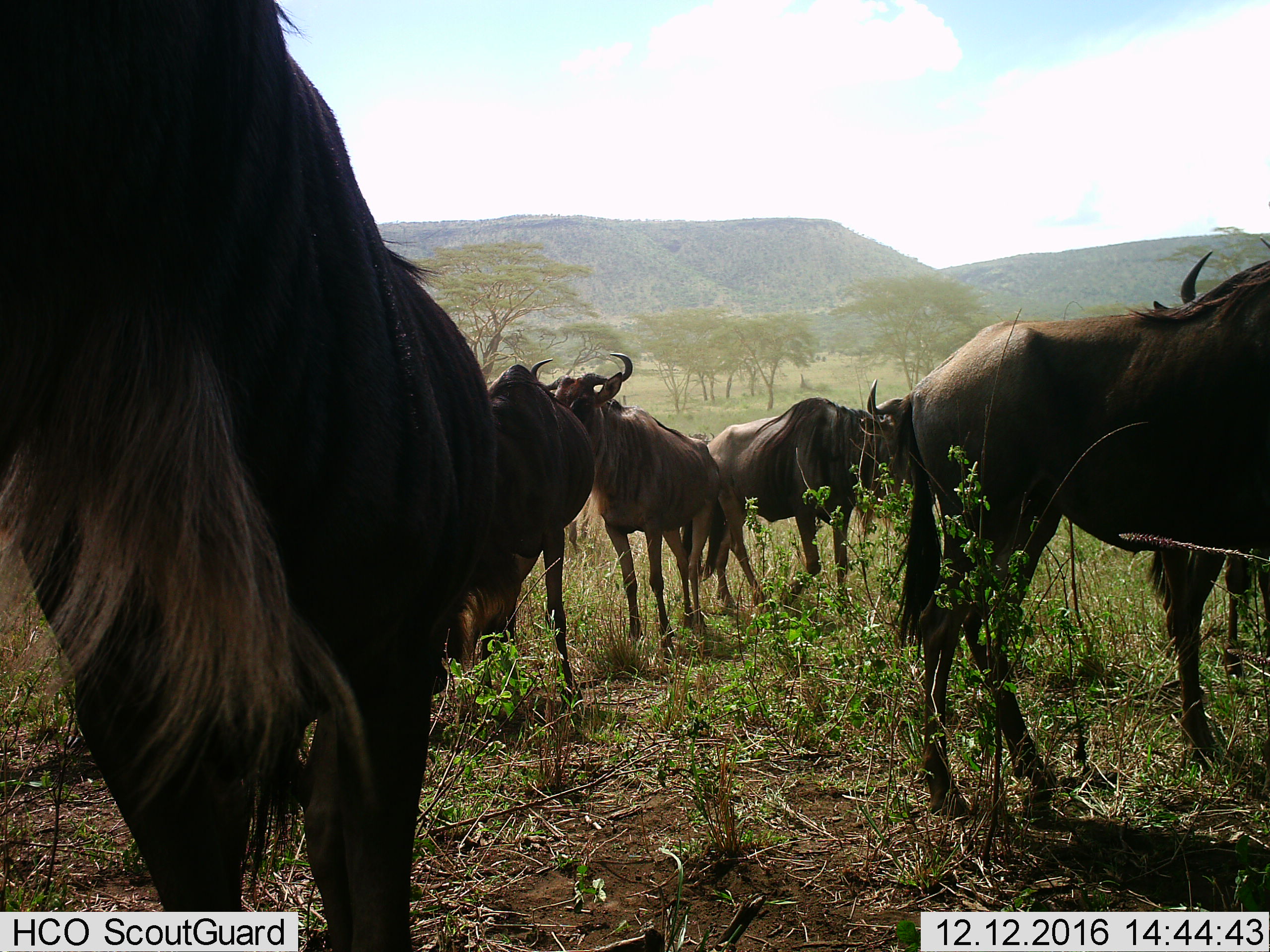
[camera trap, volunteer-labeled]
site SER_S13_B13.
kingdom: Animalia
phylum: Chordata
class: Mammalia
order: Artiodactyla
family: Bovidae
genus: Connochaetes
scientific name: Connochaetes taurinus taurinus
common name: blue wildebeest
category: wildebeestblue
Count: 7.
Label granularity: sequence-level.